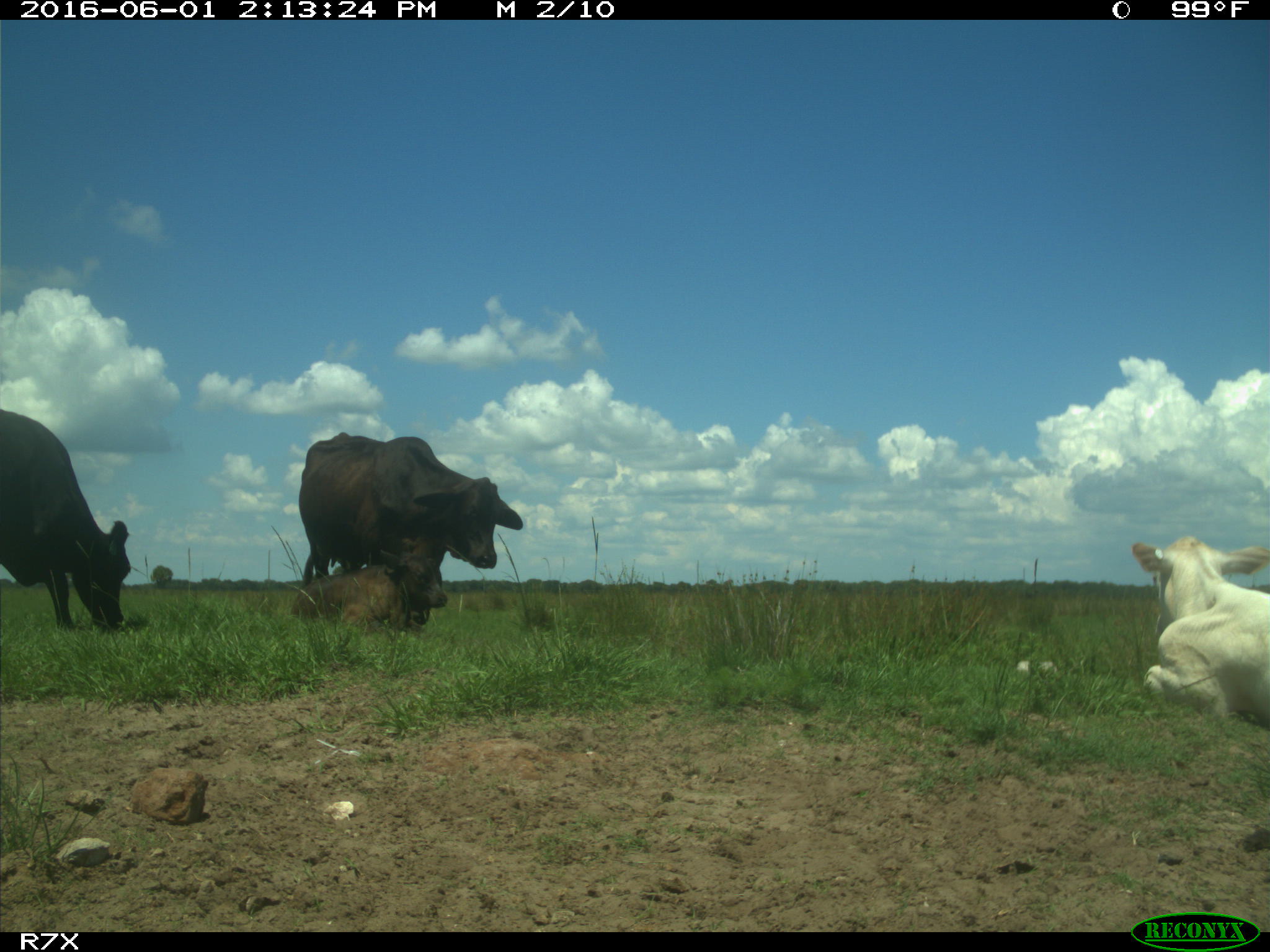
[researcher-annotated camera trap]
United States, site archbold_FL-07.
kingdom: Animalia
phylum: Chordata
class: Mammalia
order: Artiodactyla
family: Bovidae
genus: Bos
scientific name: Bos taurus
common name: domestic cow